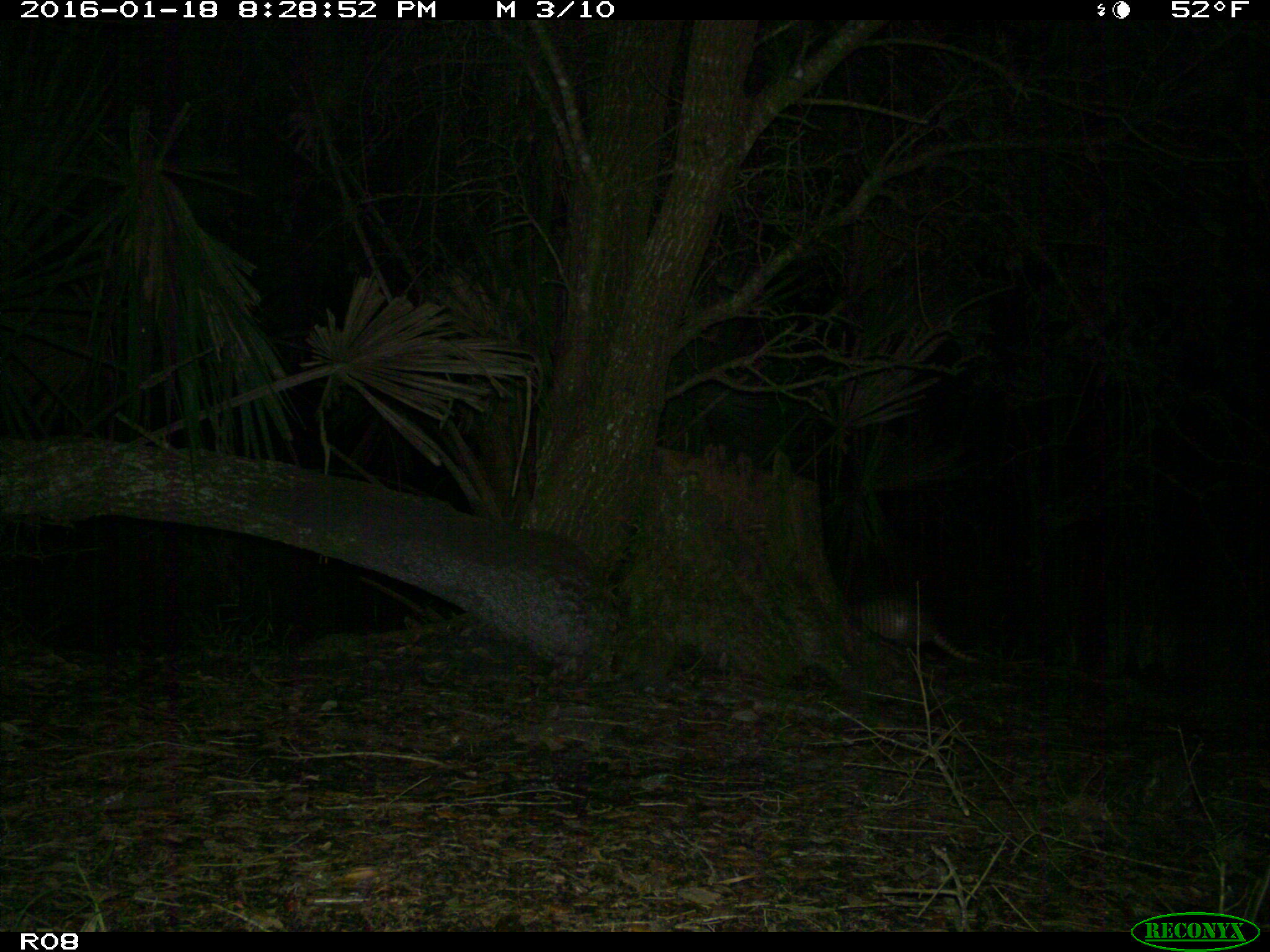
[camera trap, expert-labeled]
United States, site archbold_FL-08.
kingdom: Animalia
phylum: Chordata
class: Mammalia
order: Cingulata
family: Dasypodidae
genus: Dasypus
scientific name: Dasypus novemcinctus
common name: nine-banded armadillo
Dasypus novemcinctus (nine-banded armadillo).